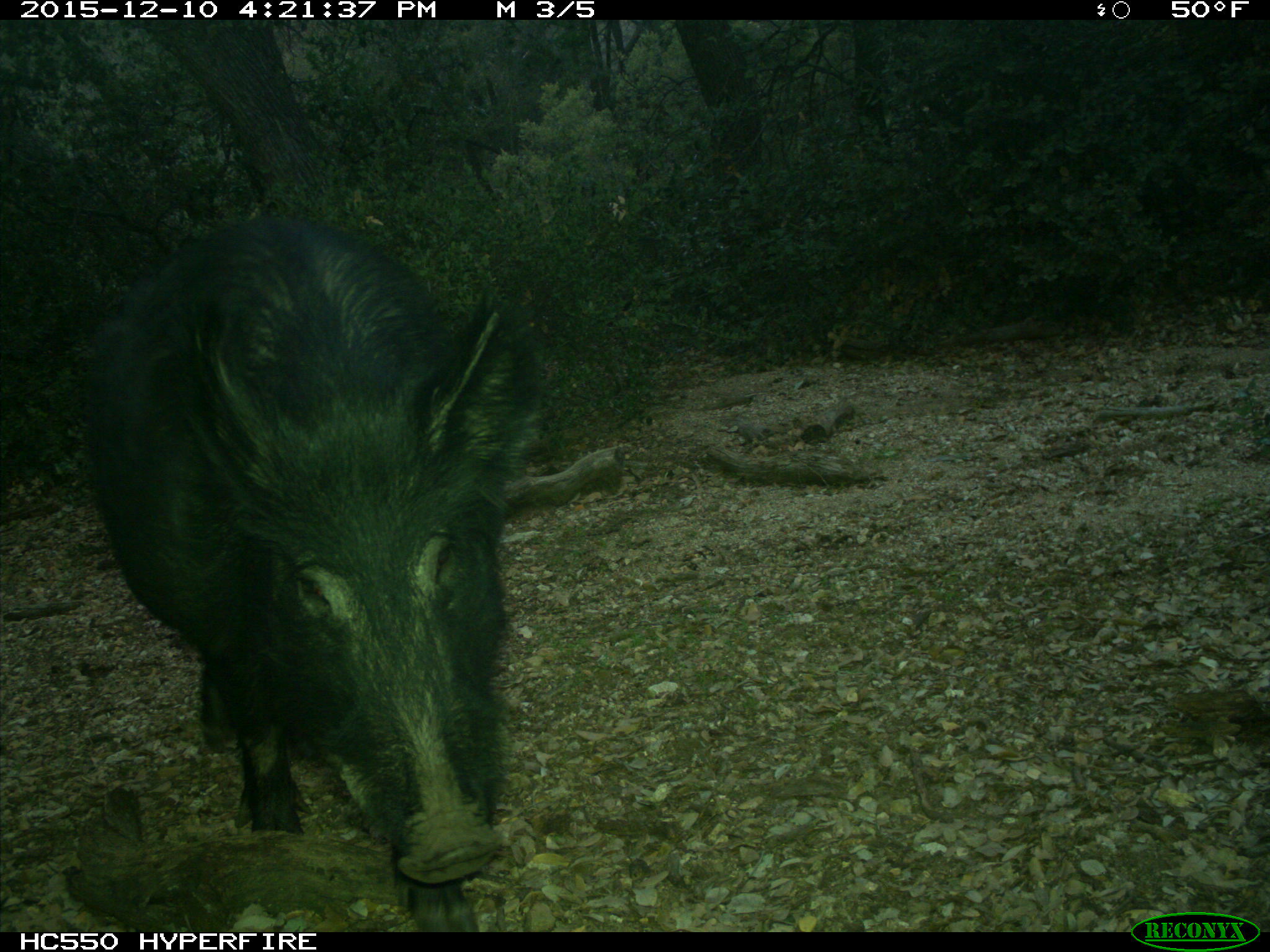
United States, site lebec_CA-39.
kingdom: Animalia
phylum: Chordata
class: Mammalia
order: Artiodactyla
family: Suidae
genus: Sus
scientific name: Sus scrofa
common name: wild boar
Sus scrofa (wild boar).